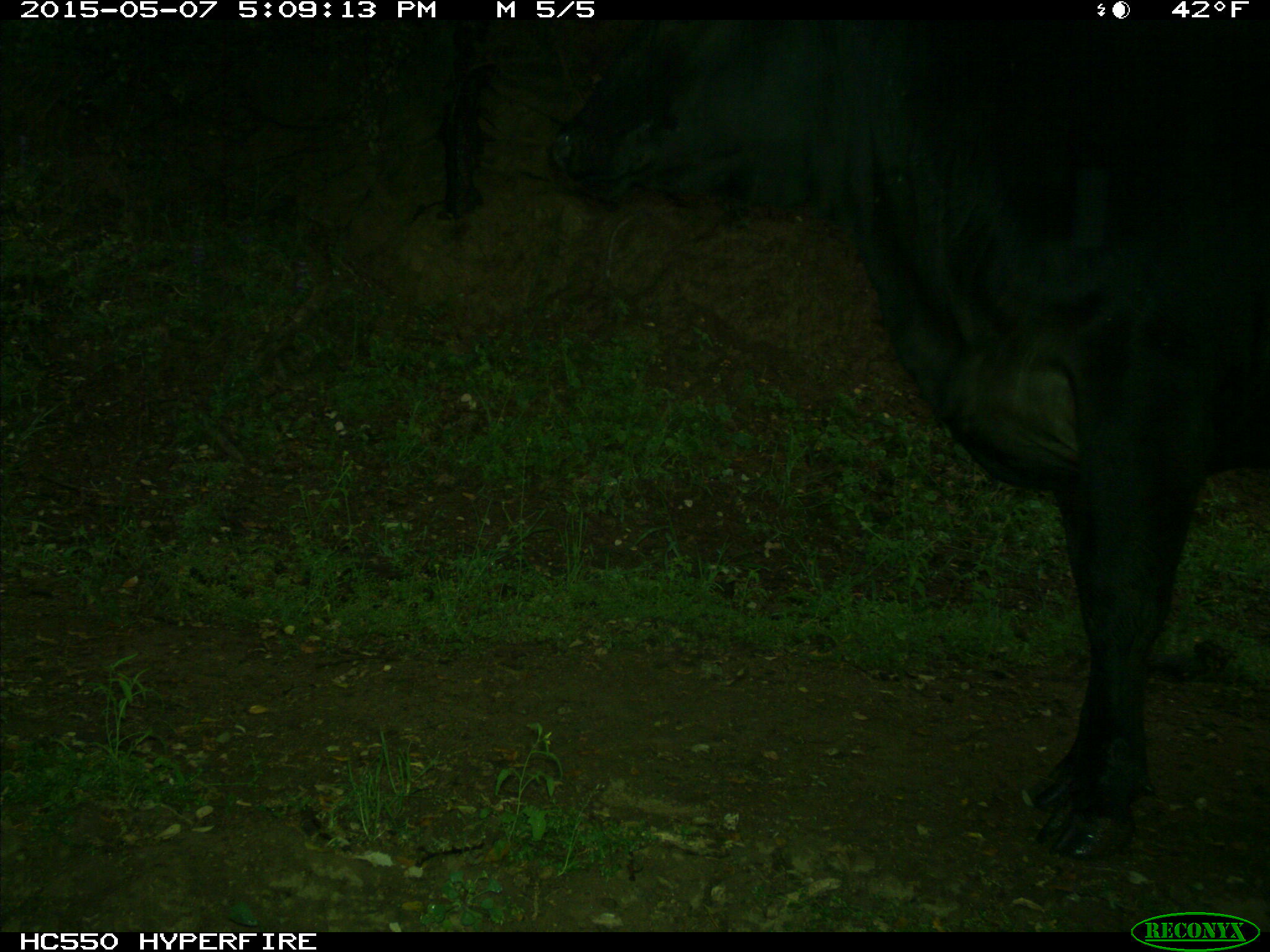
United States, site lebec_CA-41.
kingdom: Animalia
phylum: Chordata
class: Mammalia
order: Artiodactyla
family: Bovidae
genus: Bos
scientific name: Bos taurus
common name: domestic cow